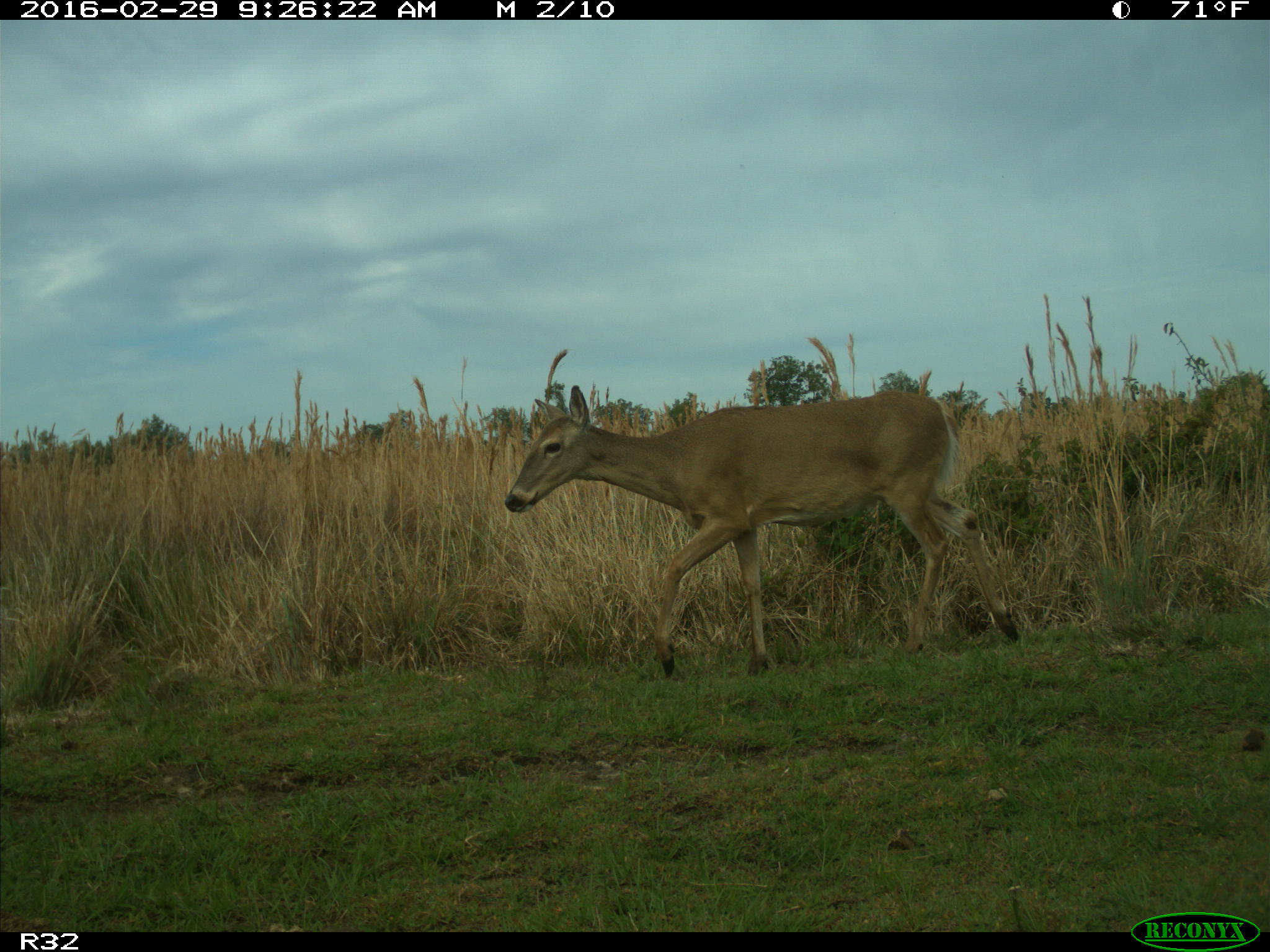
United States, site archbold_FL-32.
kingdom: Animalia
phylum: Chordata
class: Mammalia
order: Artiodactyla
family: Cervidae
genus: Odocoileus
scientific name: Odocoileus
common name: deer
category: unidentified deer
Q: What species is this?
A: Unidentified deer (deer) (Odocoileus).